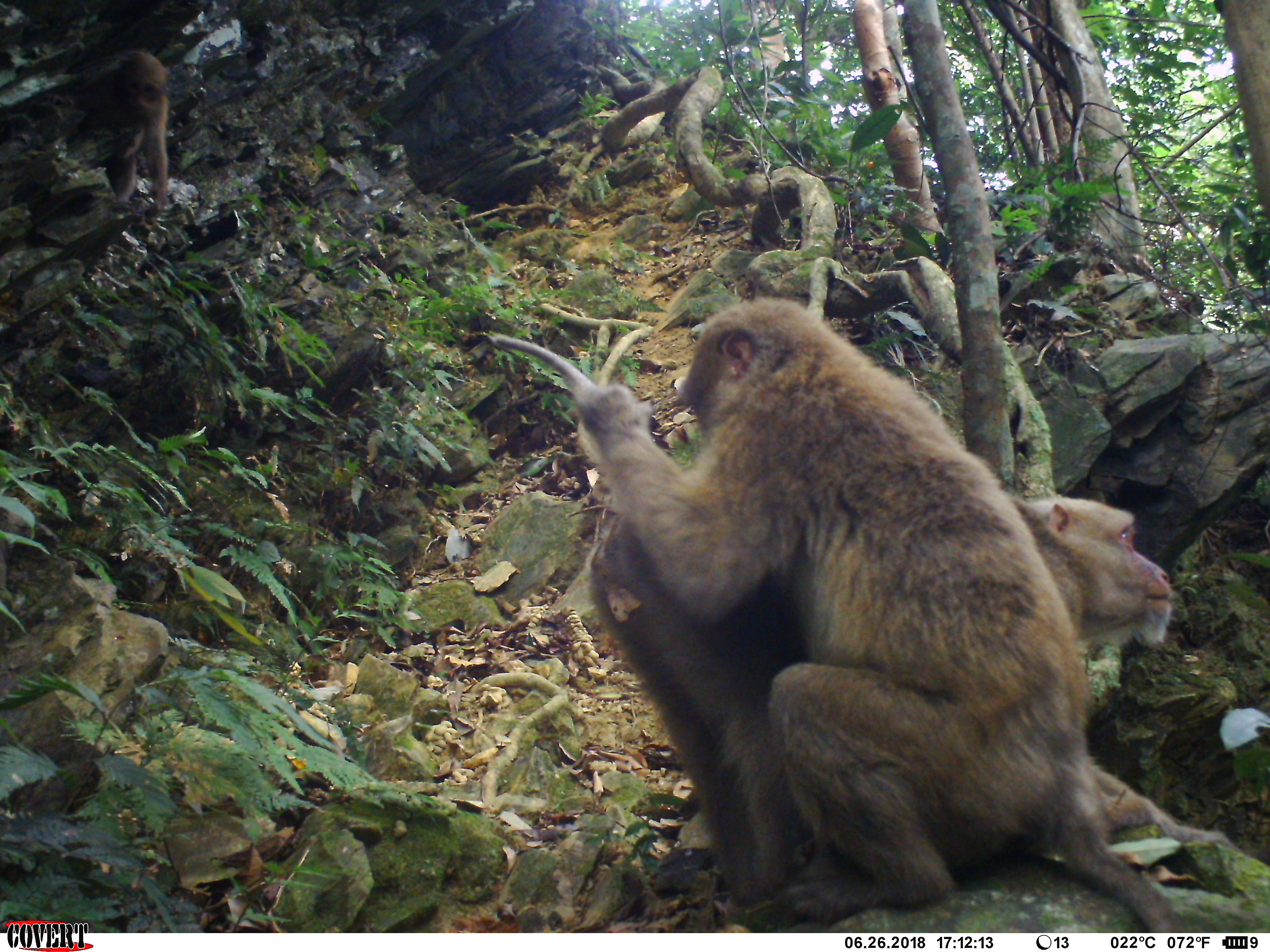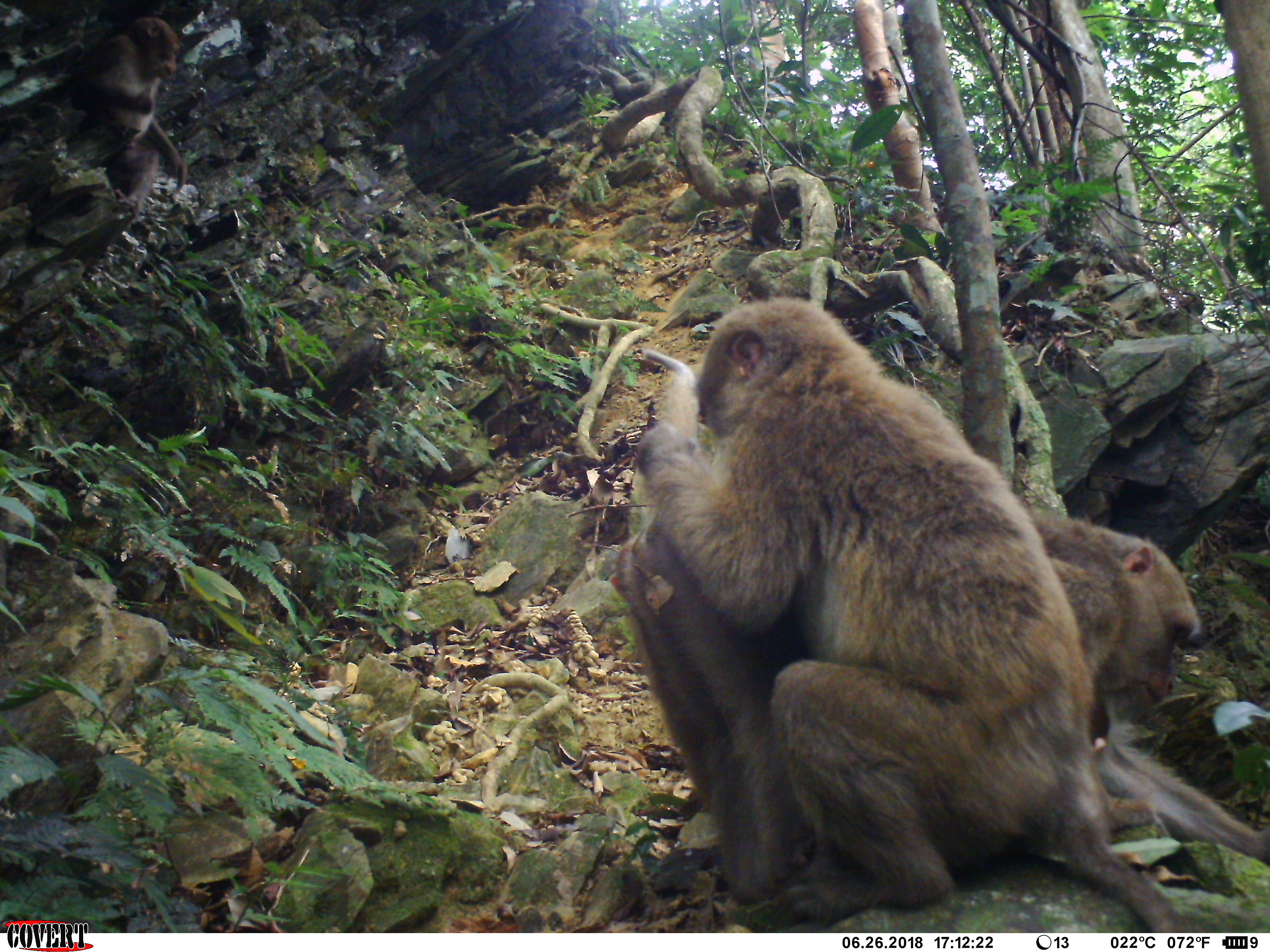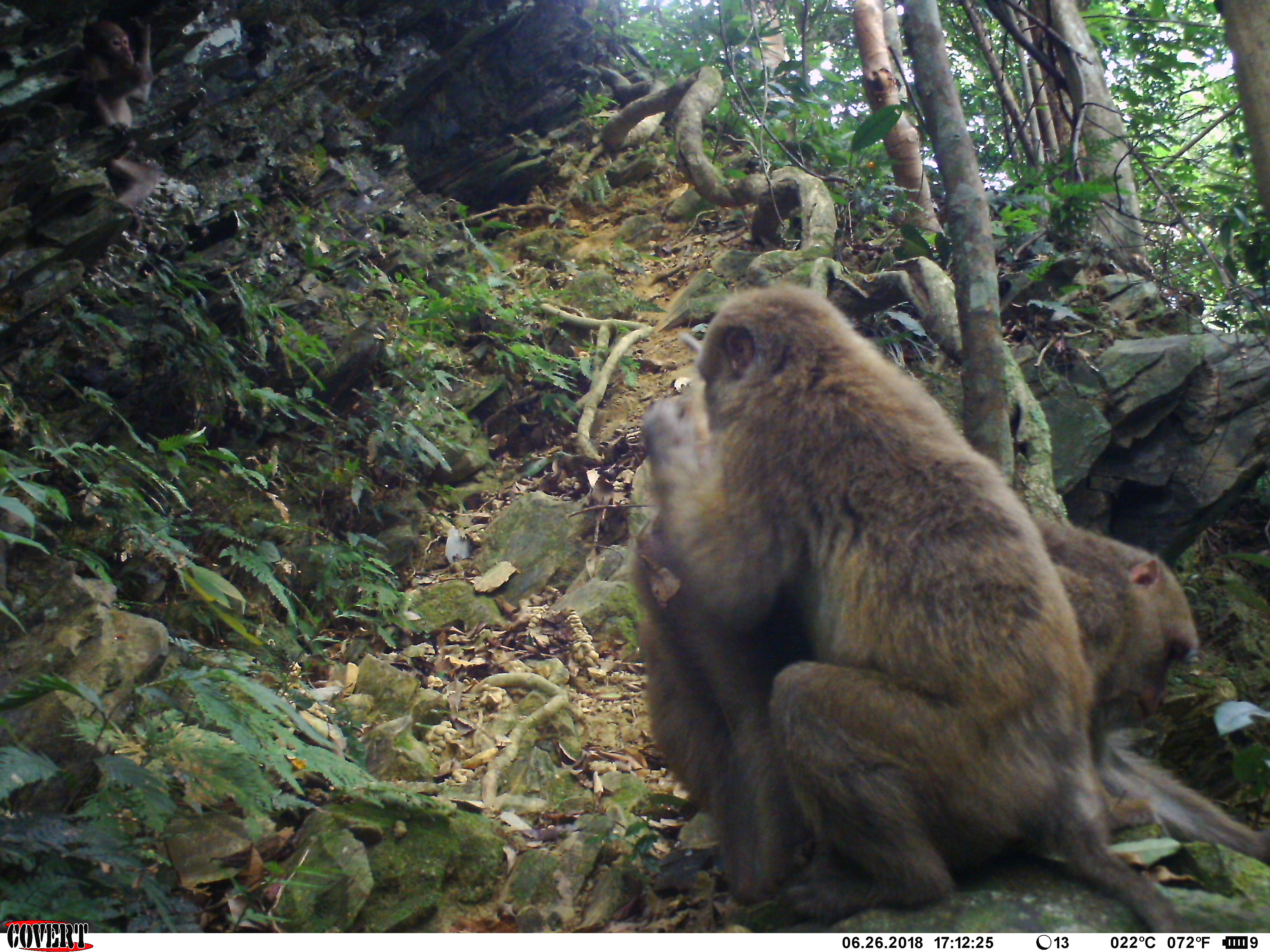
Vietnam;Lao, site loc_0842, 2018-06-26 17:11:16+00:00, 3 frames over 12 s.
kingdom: Animalia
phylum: Chordata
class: Mammalia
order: Primates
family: Cercopithecidae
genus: Macaca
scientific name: Macaca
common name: macaques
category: assam or rhesus macaque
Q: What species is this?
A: Assam or rhesus macaque (macaques) (Macaca).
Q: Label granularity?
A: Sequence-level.